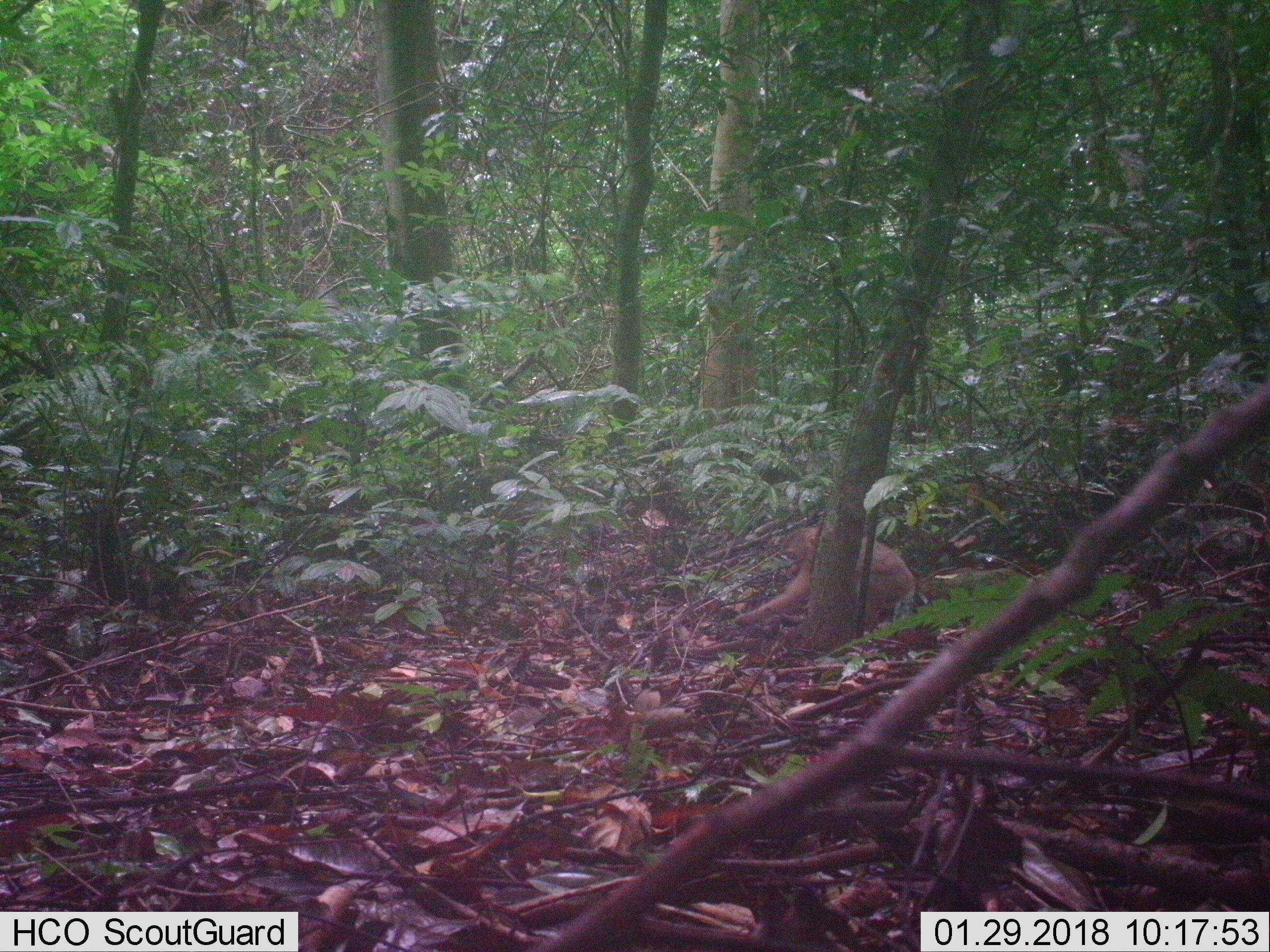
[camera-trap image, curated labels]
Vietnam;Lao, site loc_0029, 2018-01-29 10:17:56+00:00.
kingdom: Animalia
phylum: Chordata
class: Mammalia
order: Primates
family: Cercopithecidae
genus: Macaca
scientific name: Macaca nemestrina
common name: pig-tailed macaque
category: pig tailed macaque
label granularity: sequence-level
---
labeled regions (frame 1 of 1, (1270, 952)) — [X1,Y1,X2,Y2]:
pig tailed macaque: [732,523,916,640]